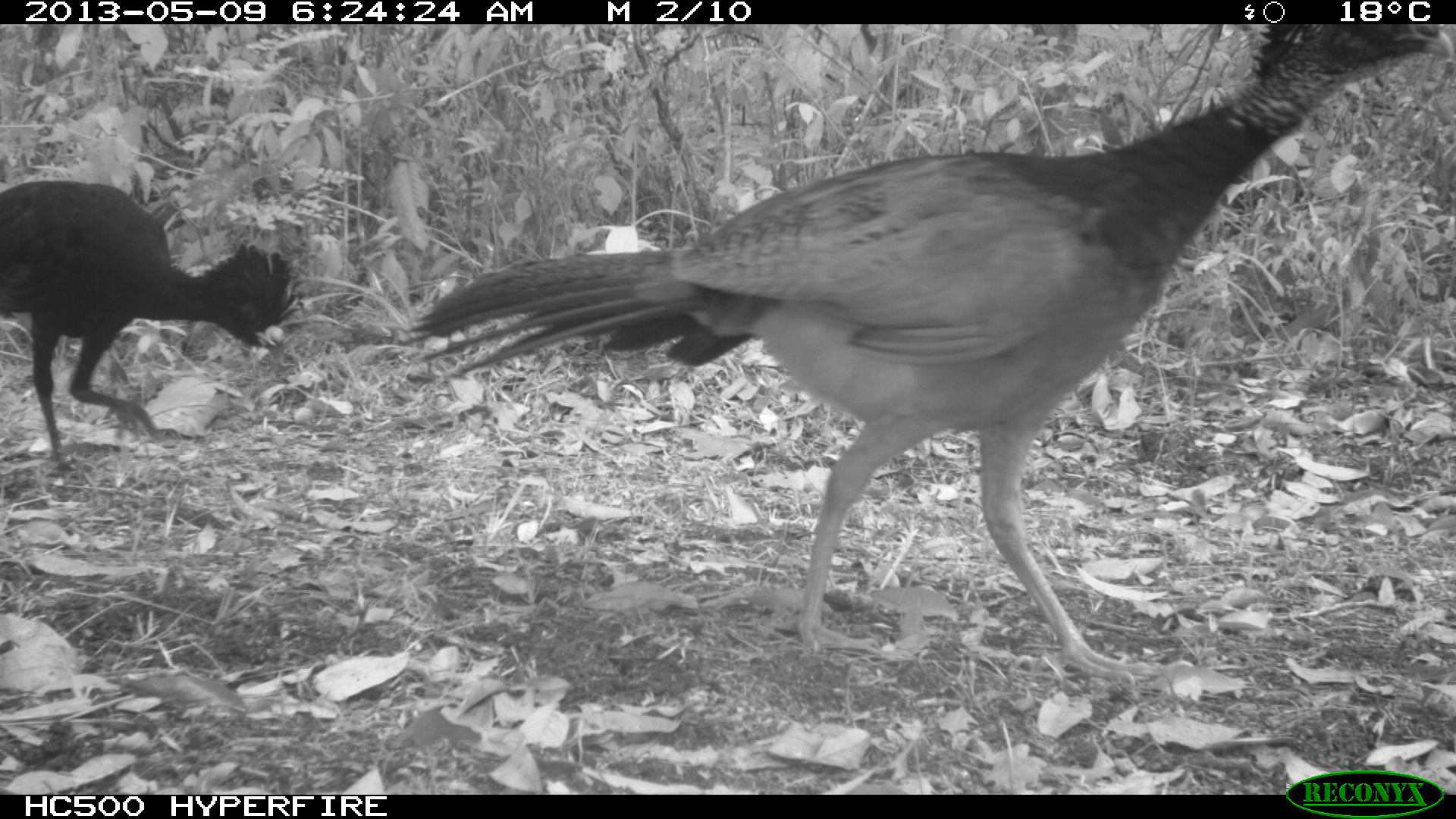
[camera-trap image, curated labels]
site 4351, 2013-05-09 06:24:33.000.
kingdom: Animalia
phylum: Chordata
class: Aves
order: Galliformes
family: Cracidae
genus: Crax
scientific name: Crax rubra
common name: great curassow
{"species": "Crax rubra (great curassow)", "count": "2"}